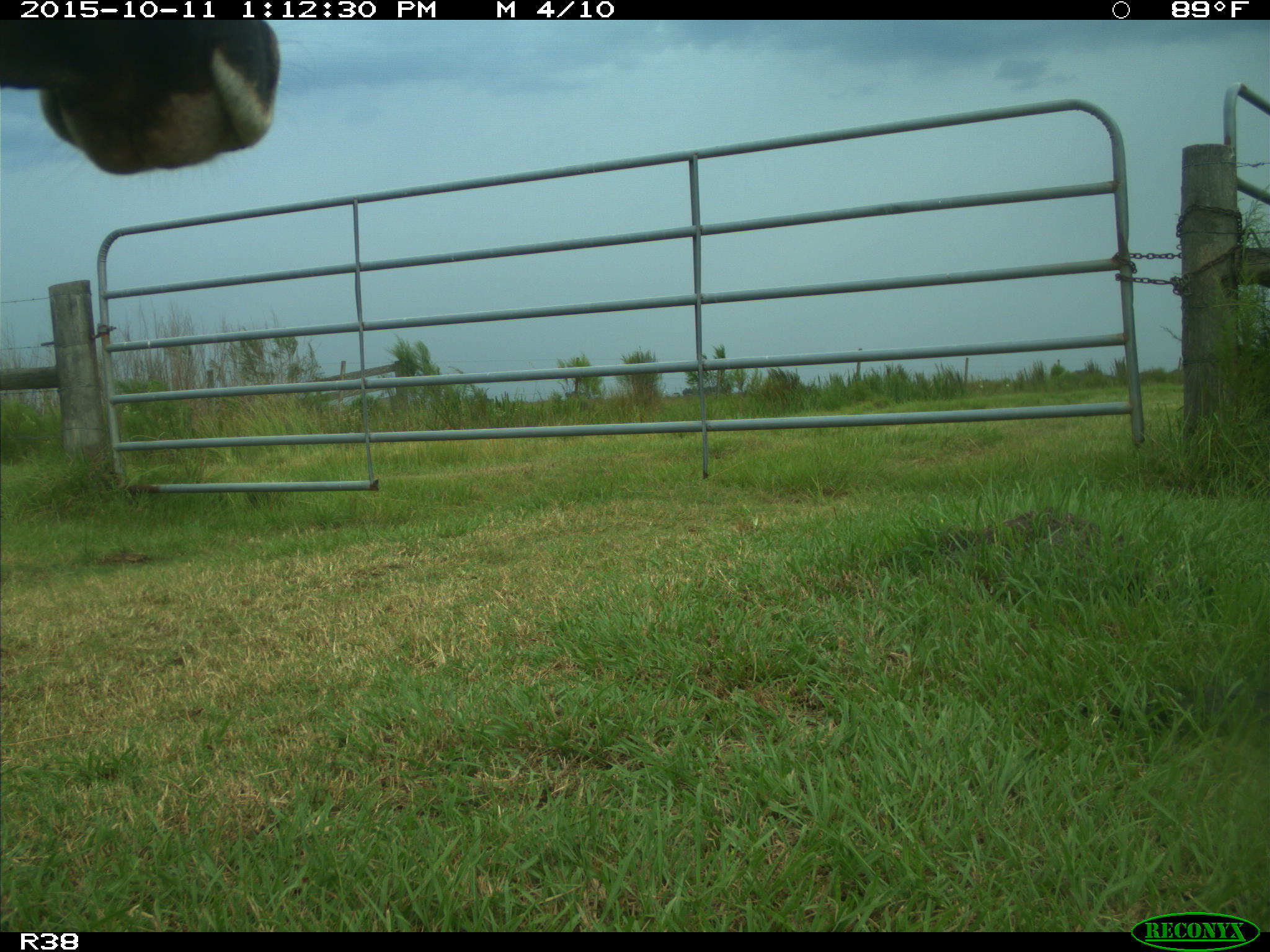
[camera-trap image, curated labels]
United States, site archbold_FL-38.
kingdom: Animalia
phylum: Chordata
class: Mammalia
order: Artiodactyla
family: Bovidae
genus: Bos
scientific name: Bos taurus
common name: domestic cow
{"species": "Bos taurus (domestic cow)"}